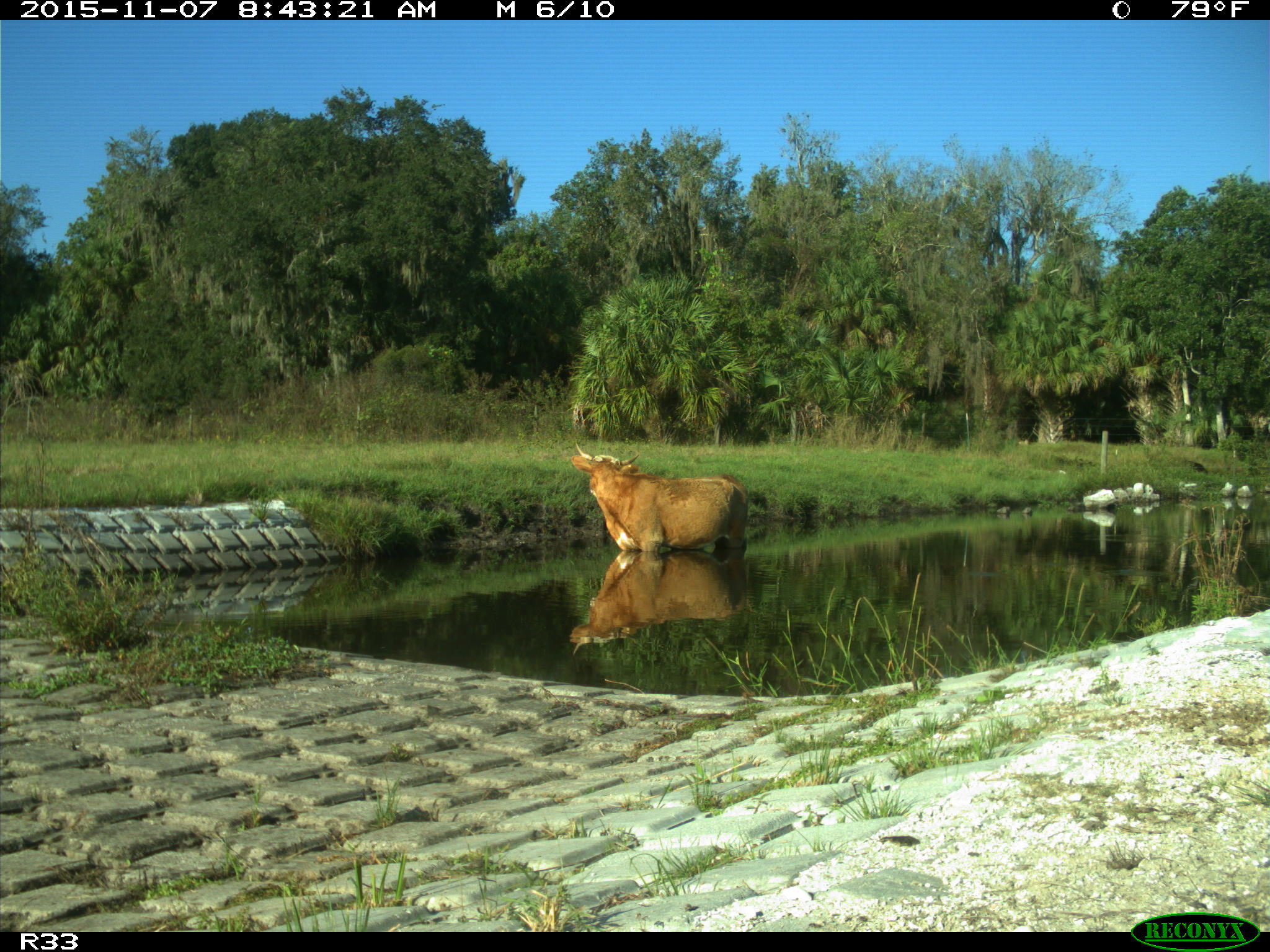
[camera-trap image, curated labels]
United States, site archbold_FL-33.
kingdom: Animalia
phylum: Chordata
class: Mammalia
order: Artiodactyla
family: Bovidae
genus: Bos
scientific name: Bos taurus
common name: domestic cow